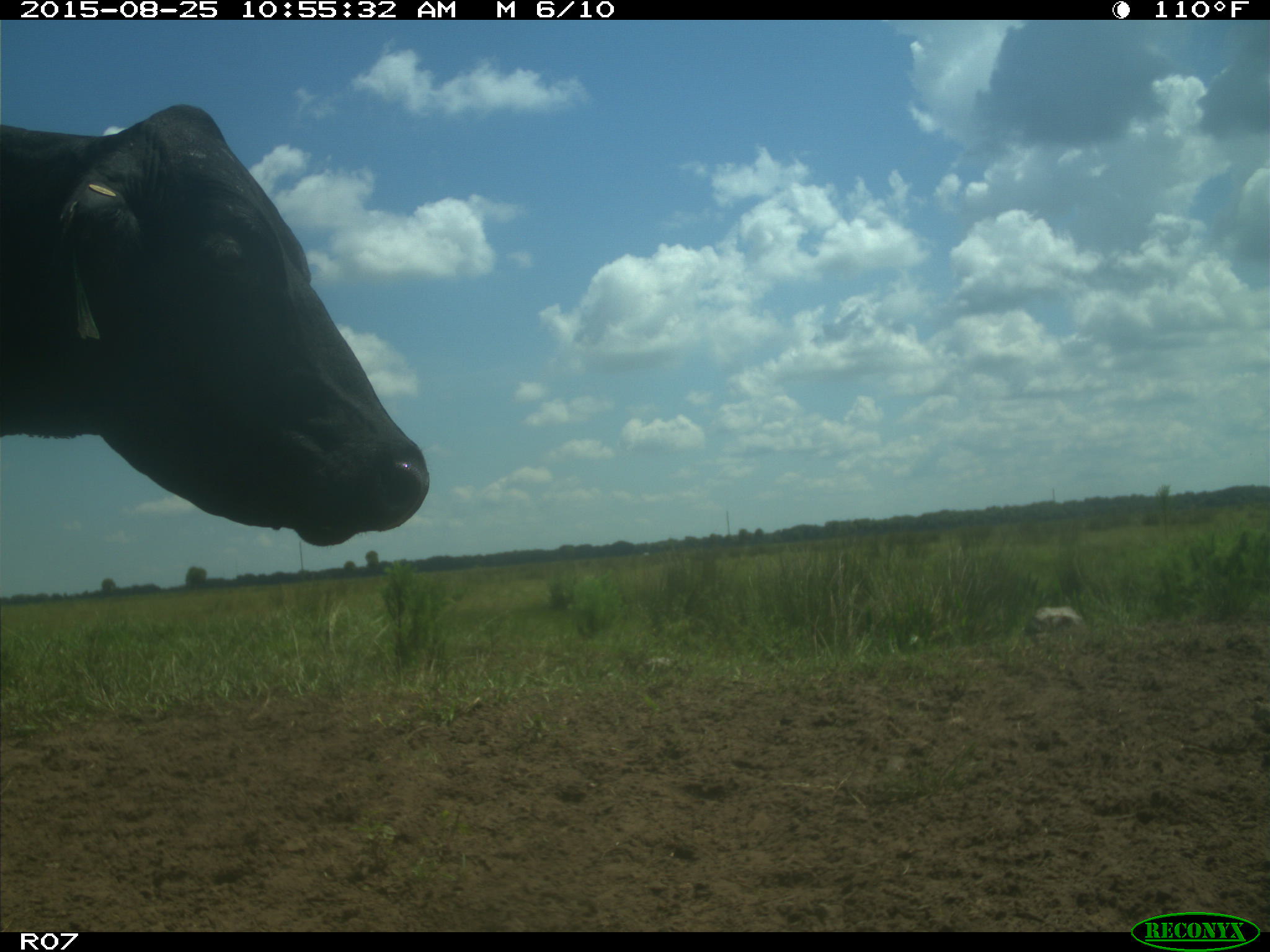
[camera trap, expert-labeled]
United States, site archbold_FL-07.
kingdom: Animalia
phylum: Chordata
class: Mammalia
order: Artiodactyla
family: Bovidae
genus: Bos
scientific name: Bos taurus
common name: domestic cow